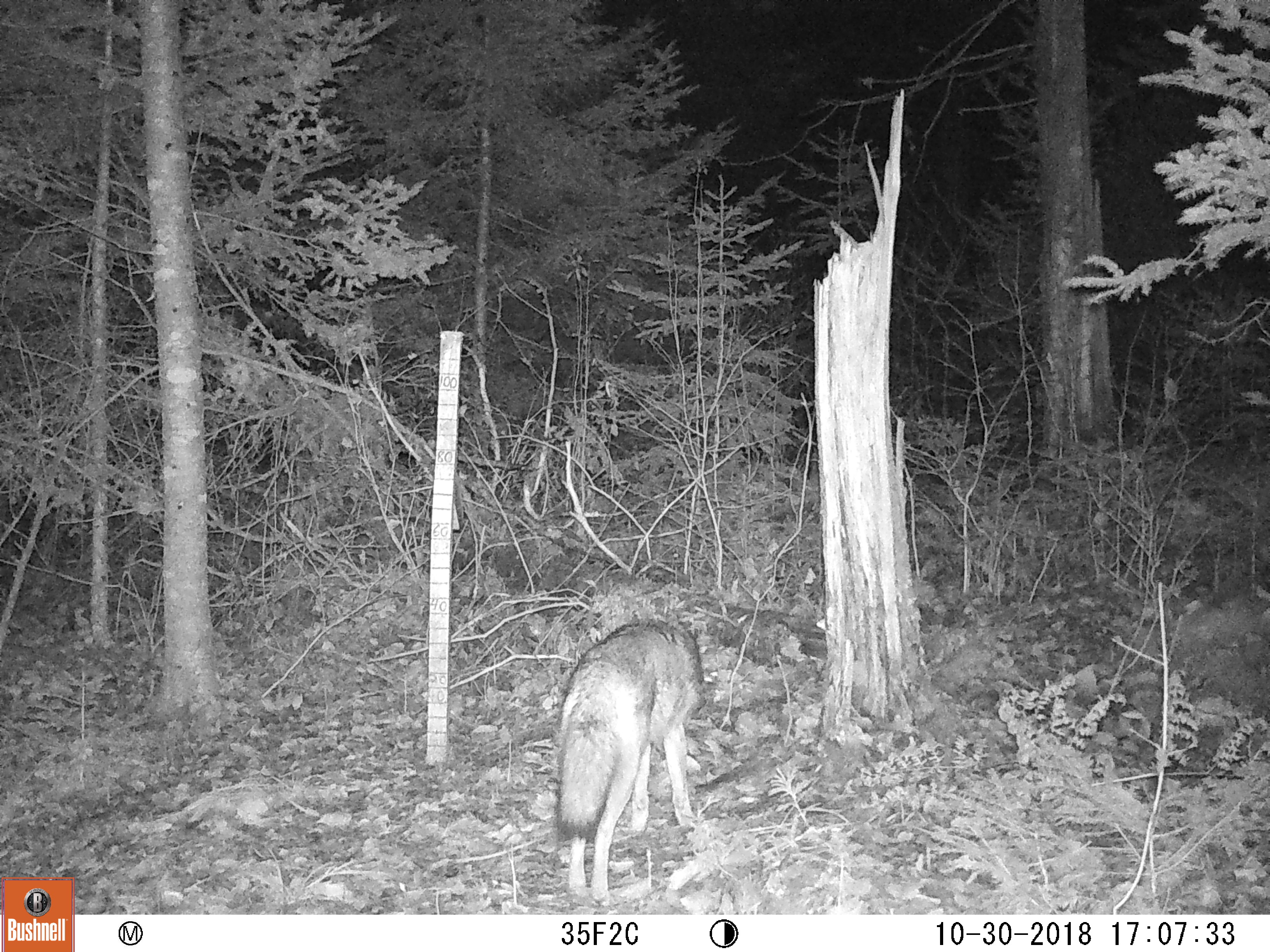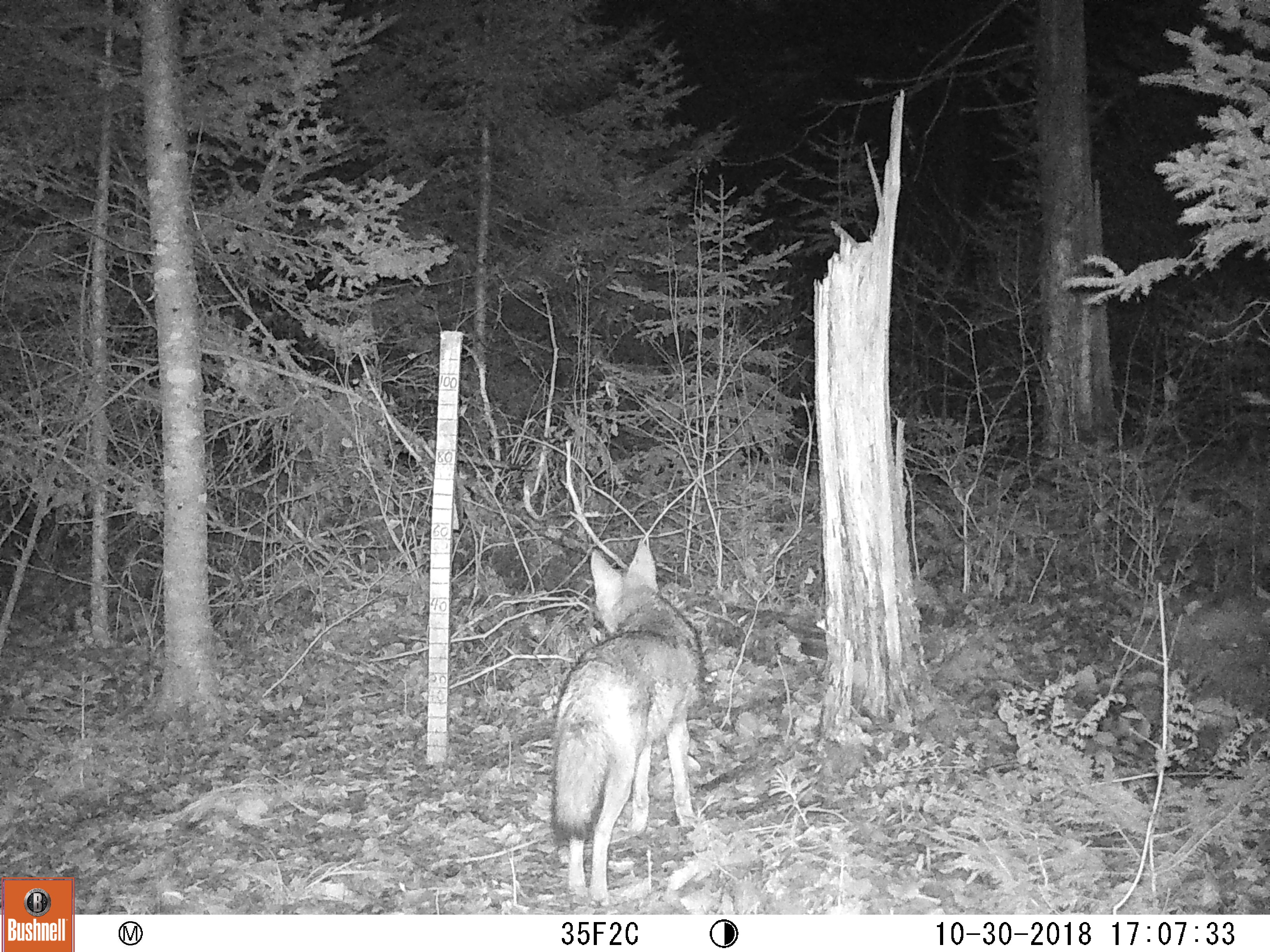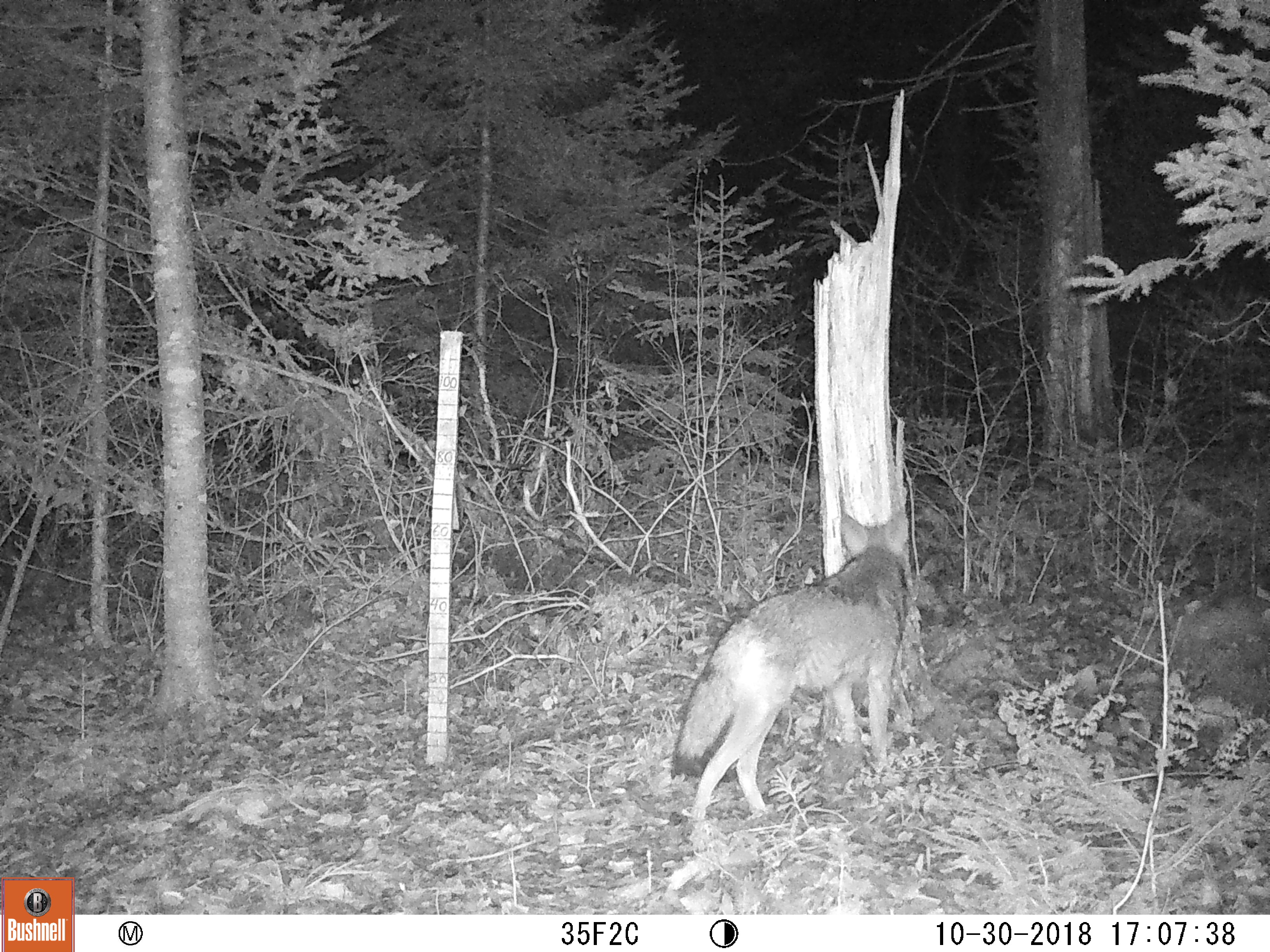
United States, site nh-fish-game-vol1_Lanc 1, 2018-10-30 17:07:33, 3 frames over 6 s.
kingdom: Animalia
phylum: Chordata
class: Mammalia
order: Carnivora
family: Canidae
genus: Canis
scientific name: Canis latrans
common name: coyote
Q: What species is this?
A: Coyote (Canis latrans).